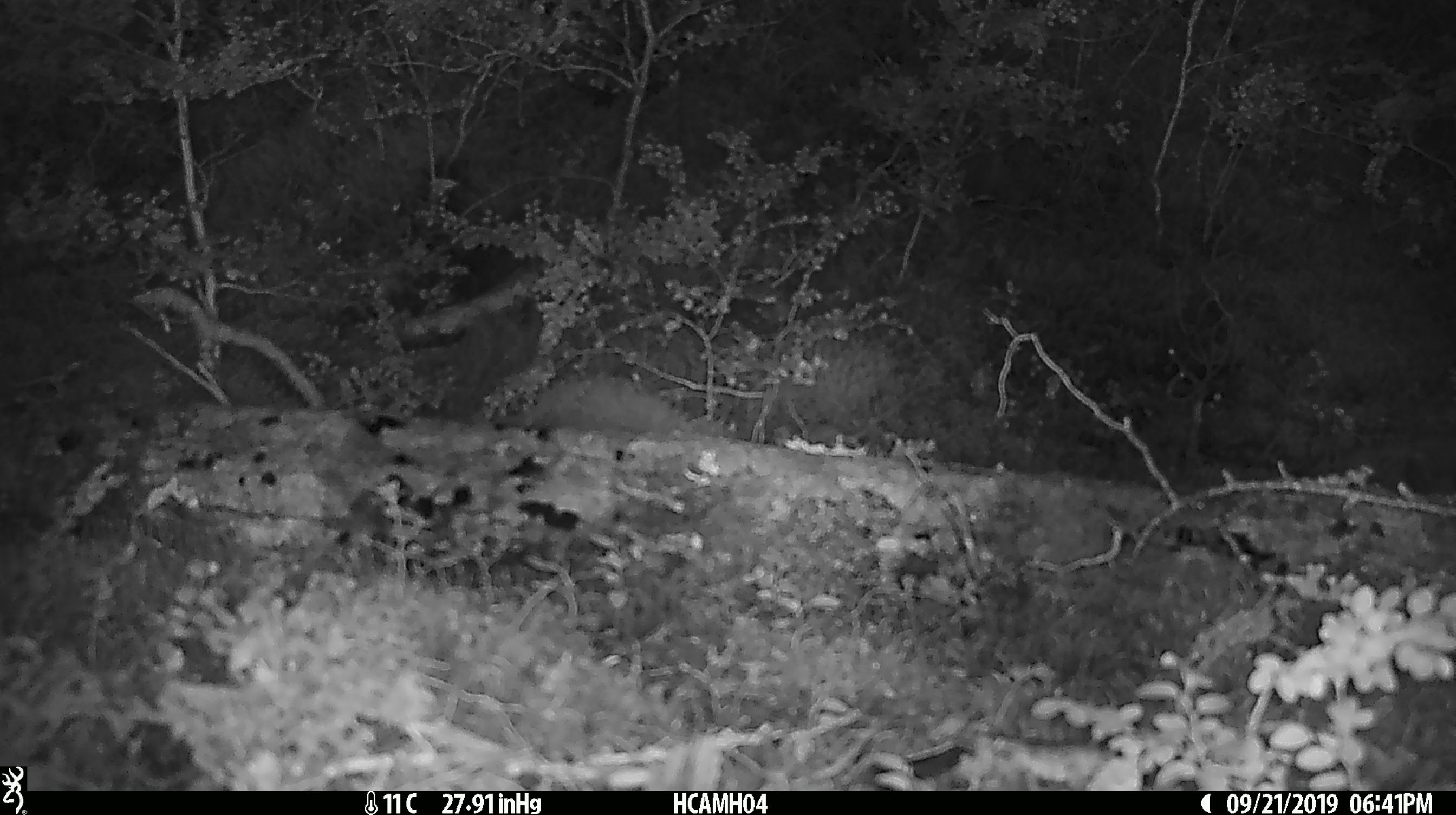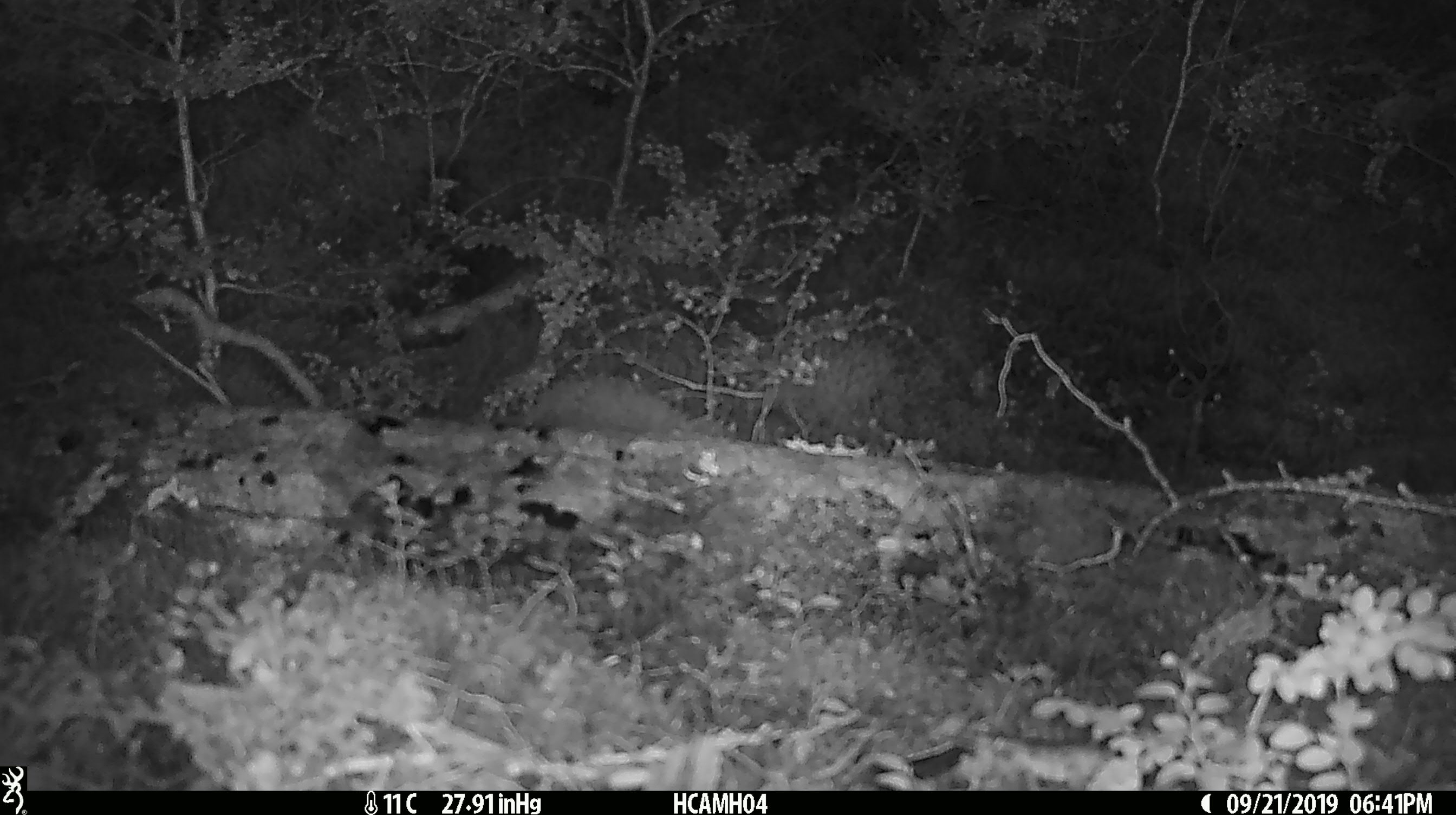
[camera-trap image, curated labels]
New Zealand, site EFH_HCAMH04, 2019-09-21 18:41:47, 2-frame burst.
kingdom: Animalia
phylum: Chordata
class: Mammalia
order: Rodentia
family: Muridae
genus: Mus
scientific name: Mus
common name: mouse